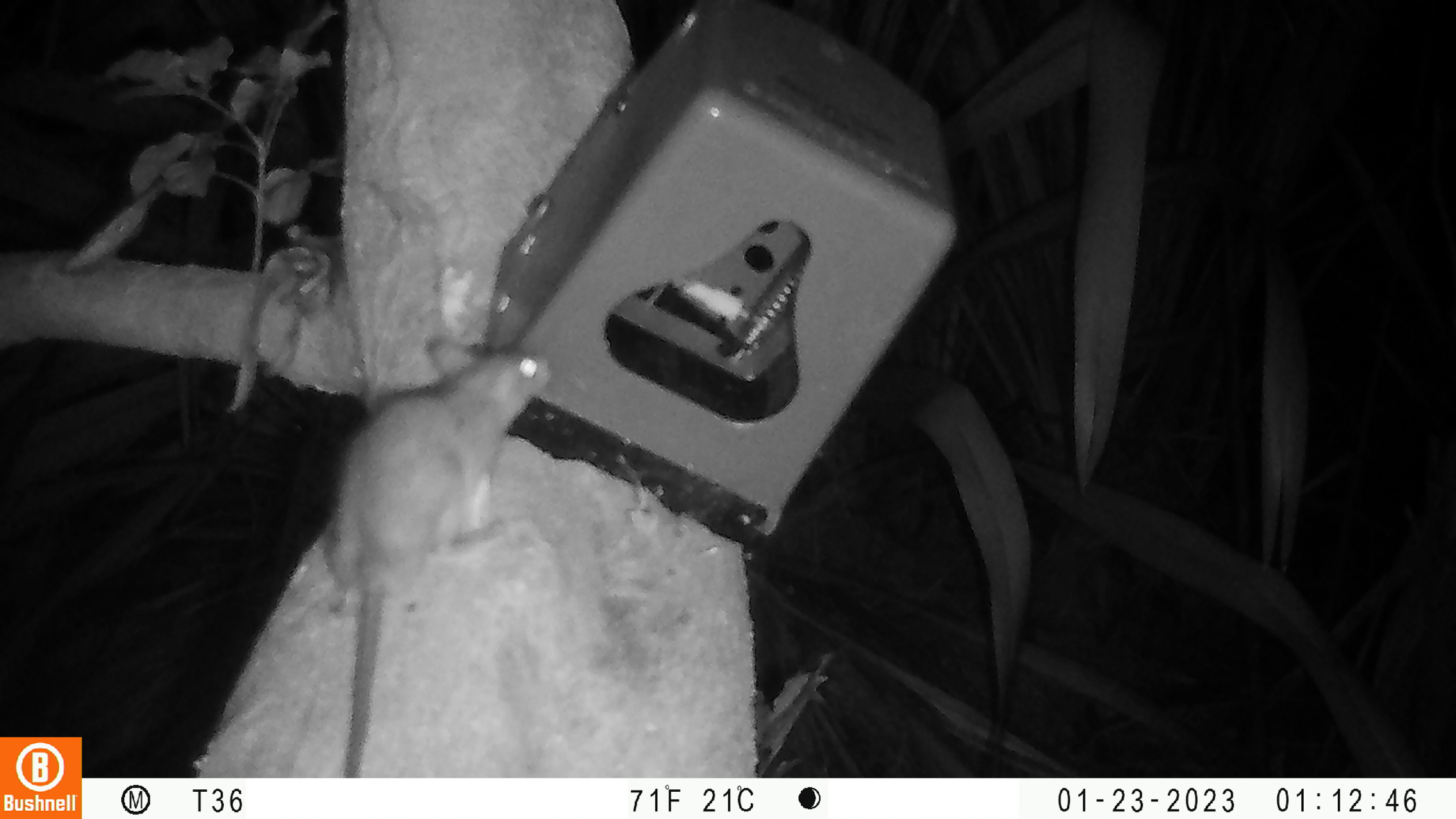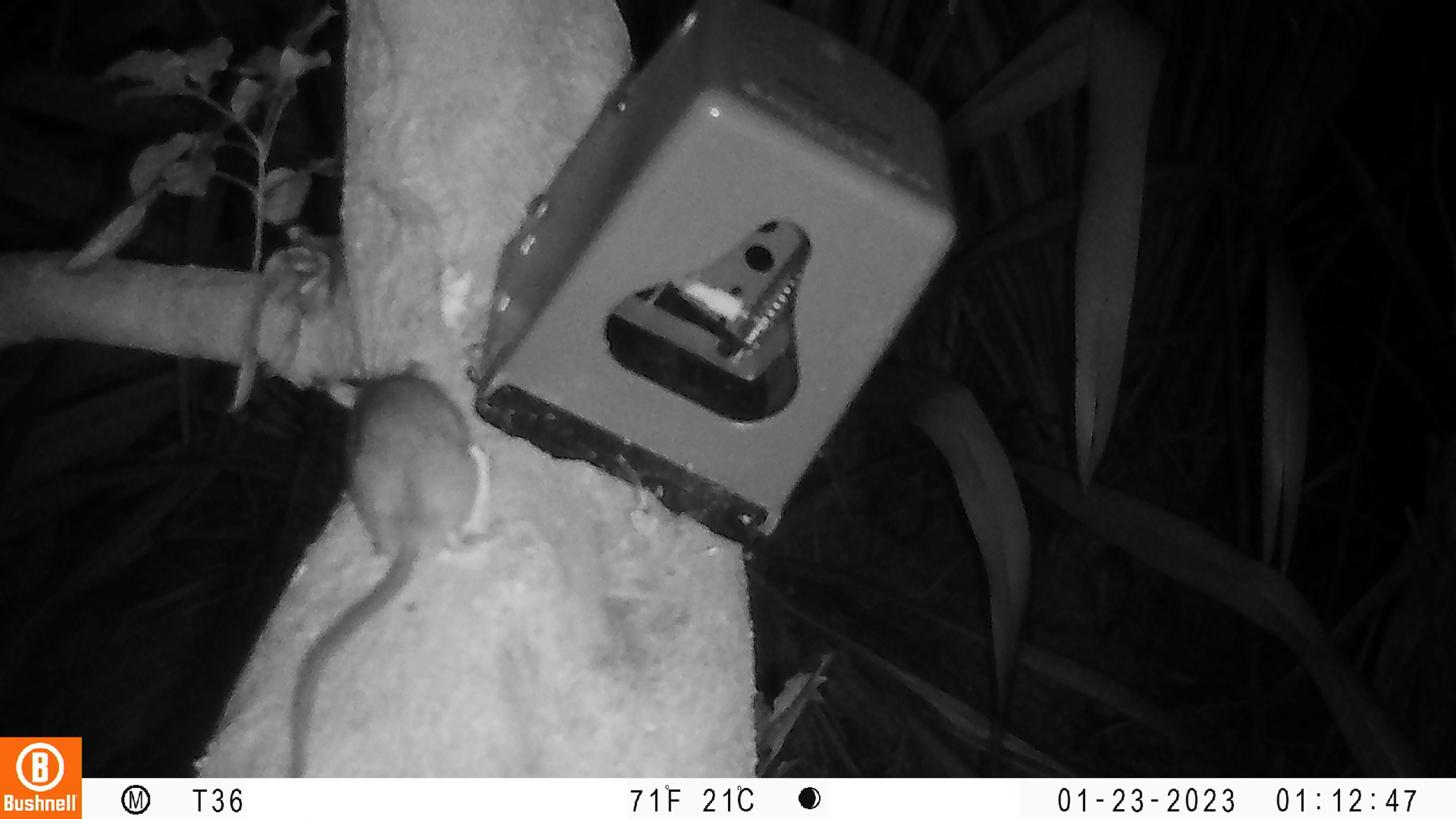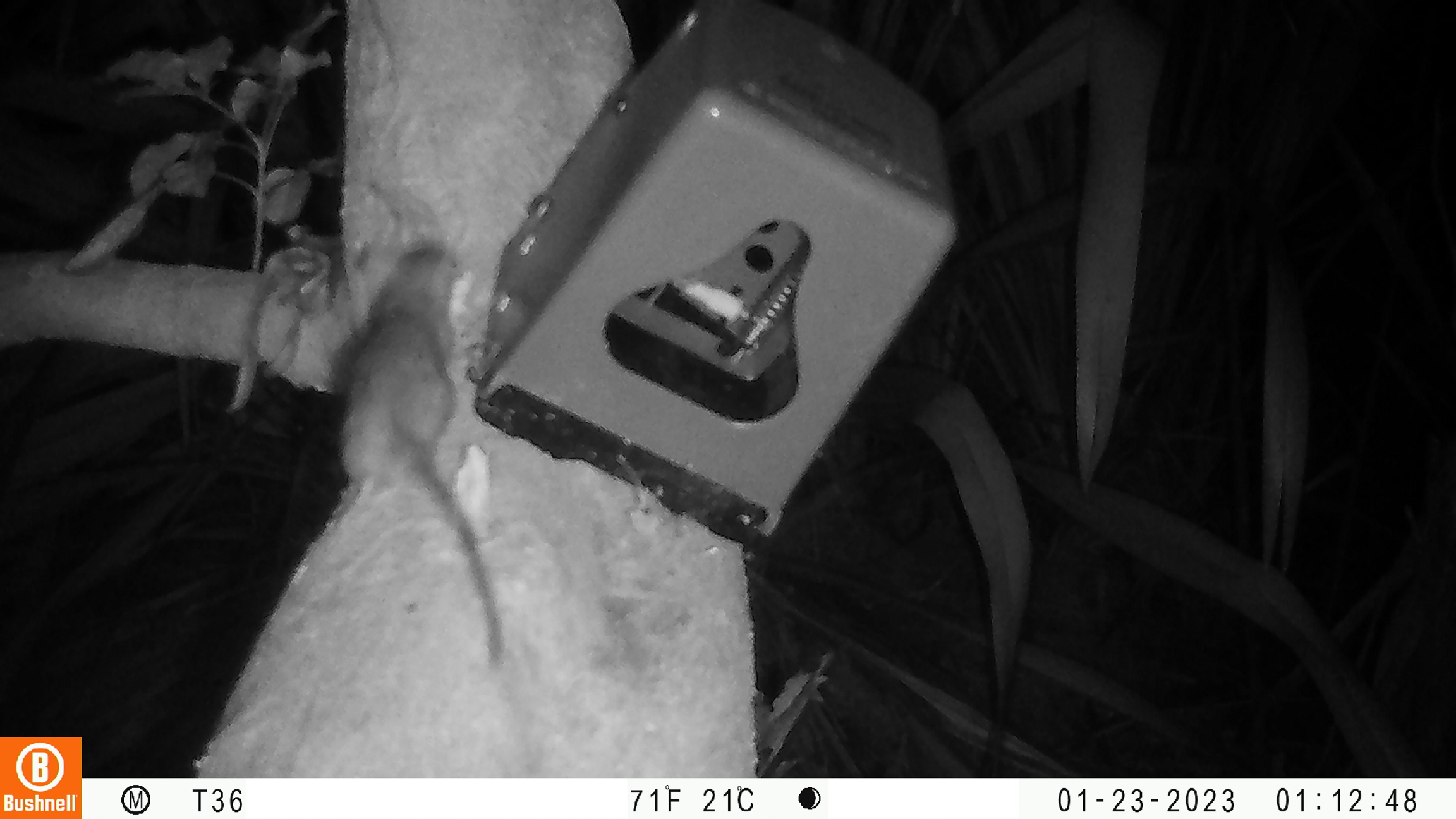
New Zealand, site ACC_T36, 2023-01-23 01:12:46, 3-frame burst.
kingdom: Animalia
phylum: Chordata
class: Mammalia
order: Rodentia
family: Muridae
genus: Rattus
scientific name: Rattus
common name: rat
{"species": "rat (Rattus)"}